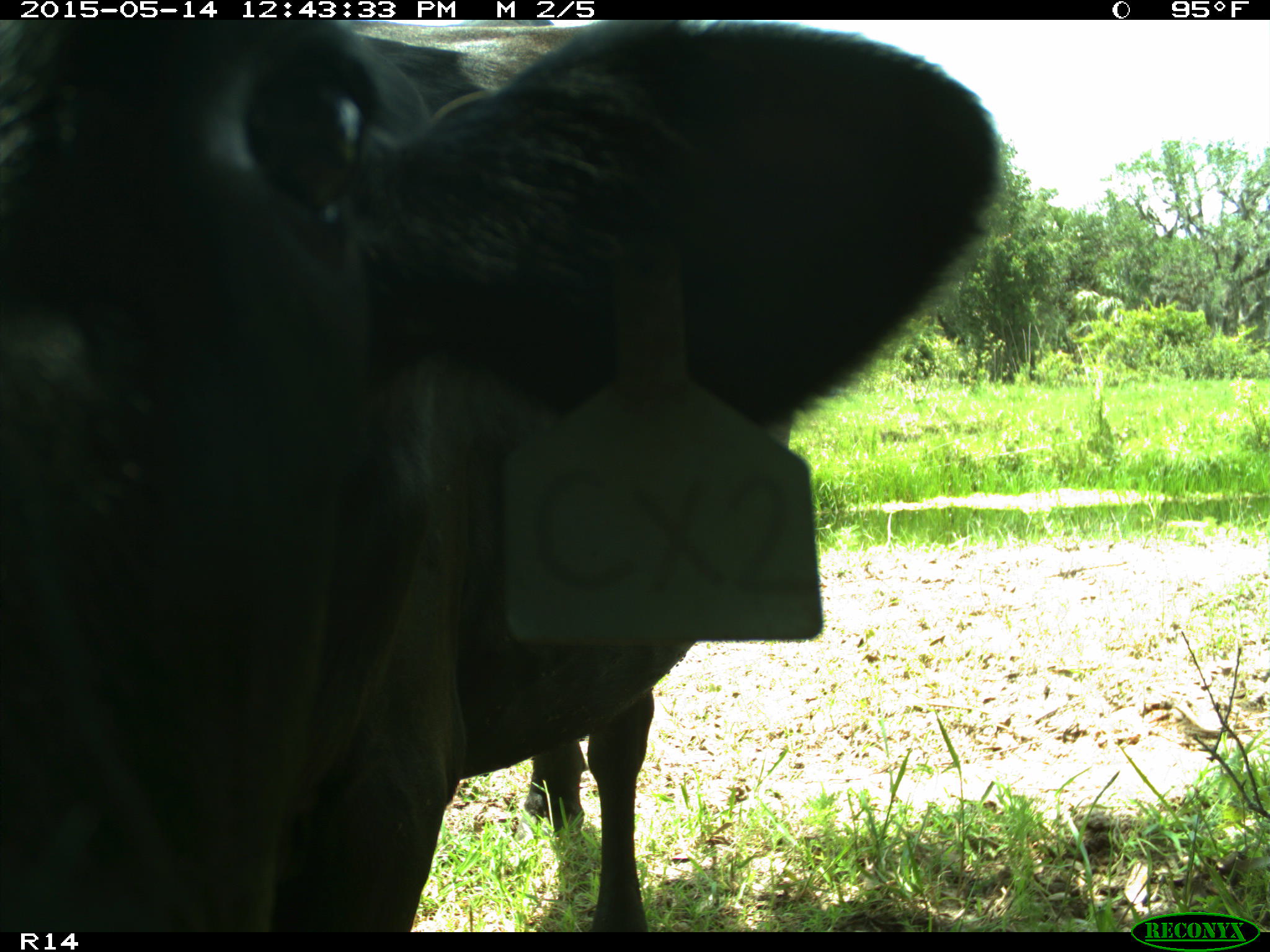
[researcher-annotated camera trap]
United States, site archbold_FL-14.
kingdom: Animalia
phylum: Chordata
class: Mammalia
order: Artiodactyla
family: Bovidae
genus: Bos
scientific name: Bos taurus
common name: domestic cow